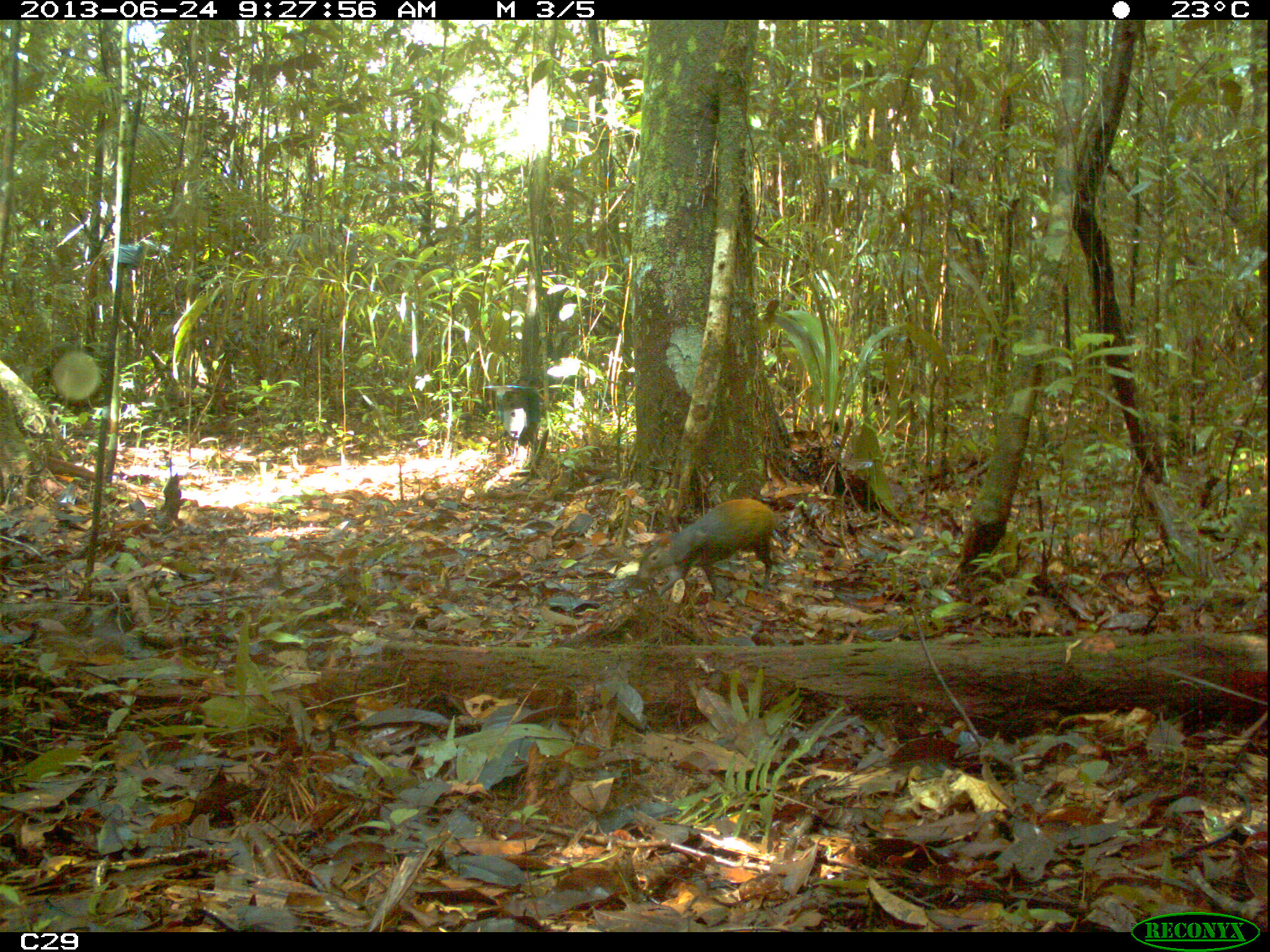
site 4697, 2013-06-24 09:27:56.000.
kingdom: Animalia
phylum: Chordata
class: Mammalia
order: Rodentia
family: Dasyproctidae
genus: Dasyprocta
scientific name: Dasyprocta leporina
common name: red-rumped agouti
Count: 1.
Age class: adult.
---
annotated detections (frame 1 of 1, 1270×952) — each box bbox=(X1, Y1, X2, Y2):
dasyprocta leporina: bbox=(633, 498, 775, 599)